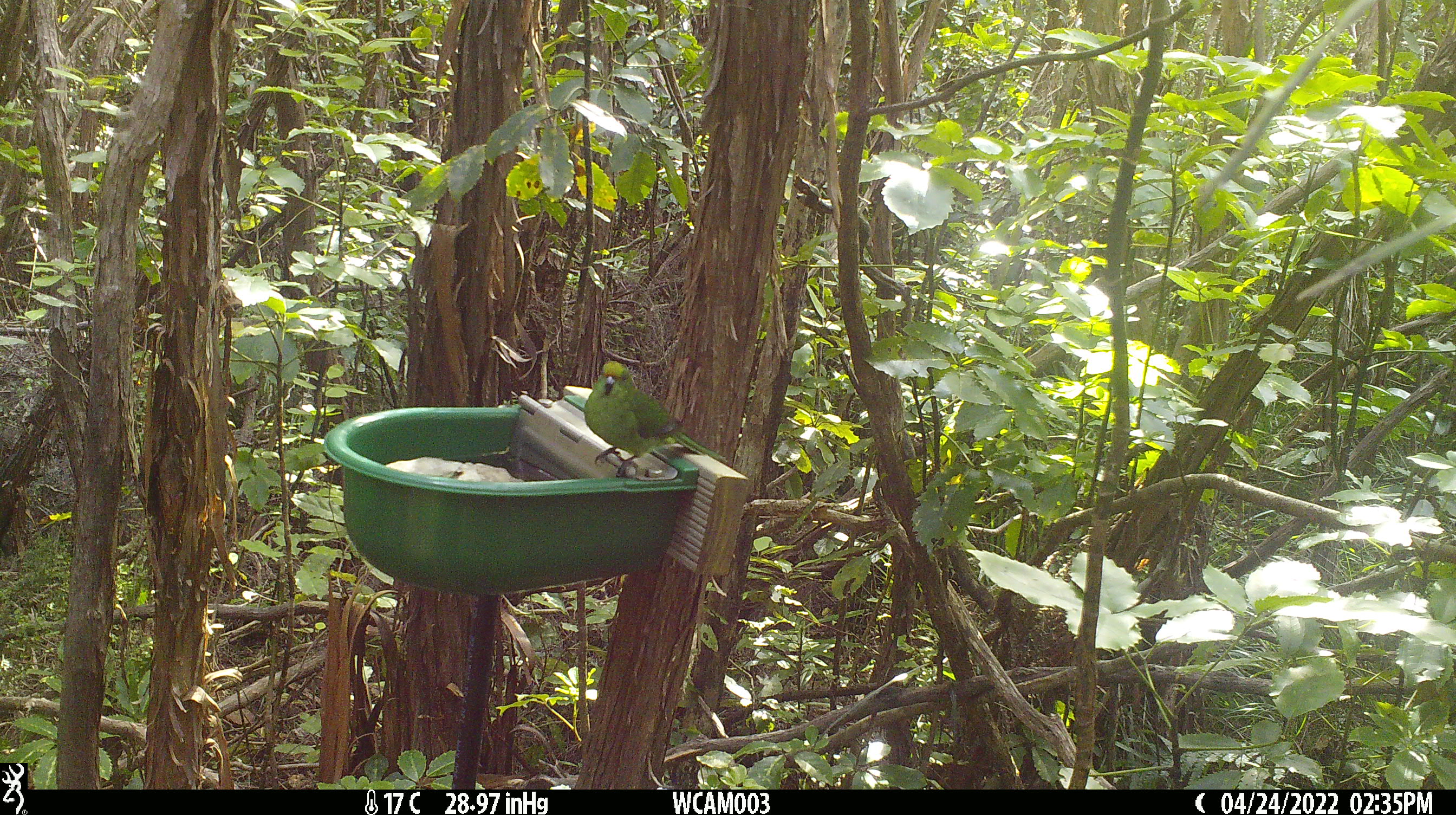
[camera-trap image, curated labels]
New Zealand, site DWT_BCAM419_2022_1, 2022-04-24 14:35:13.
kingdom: Animalia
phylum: Chordata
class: Aves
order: Psittaciformes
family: Psittaculidae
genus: Cyanoramphus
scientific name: Cyanoramphus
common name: parakeet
Parakeet (Cyanoramphus).